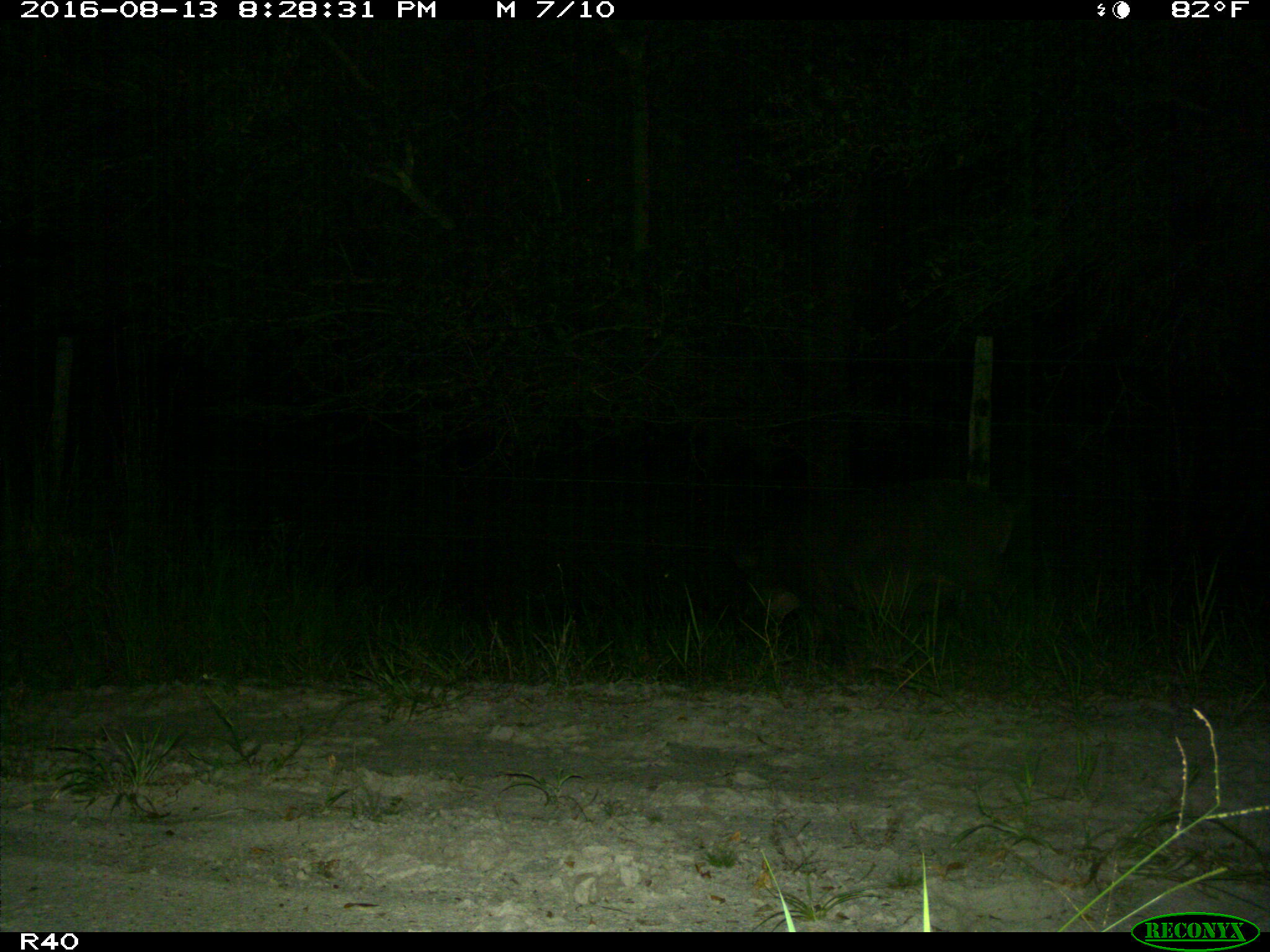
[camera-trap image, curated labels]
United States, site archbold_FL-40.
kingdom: Animalia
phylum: Chordata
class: Mammalia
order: Artiodactyla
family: Suidae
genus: Sus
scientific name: Sus scrofa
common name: wild boar